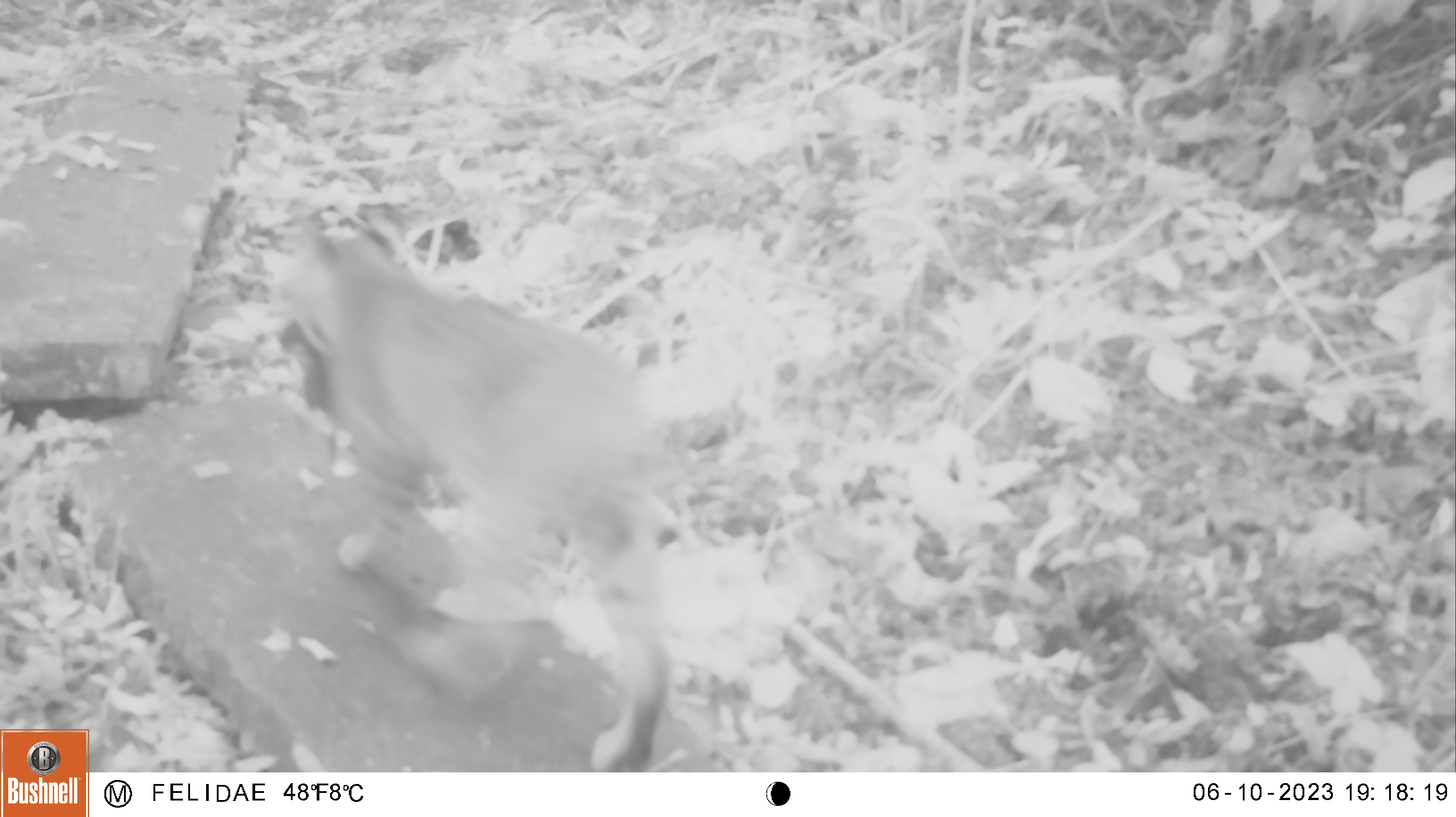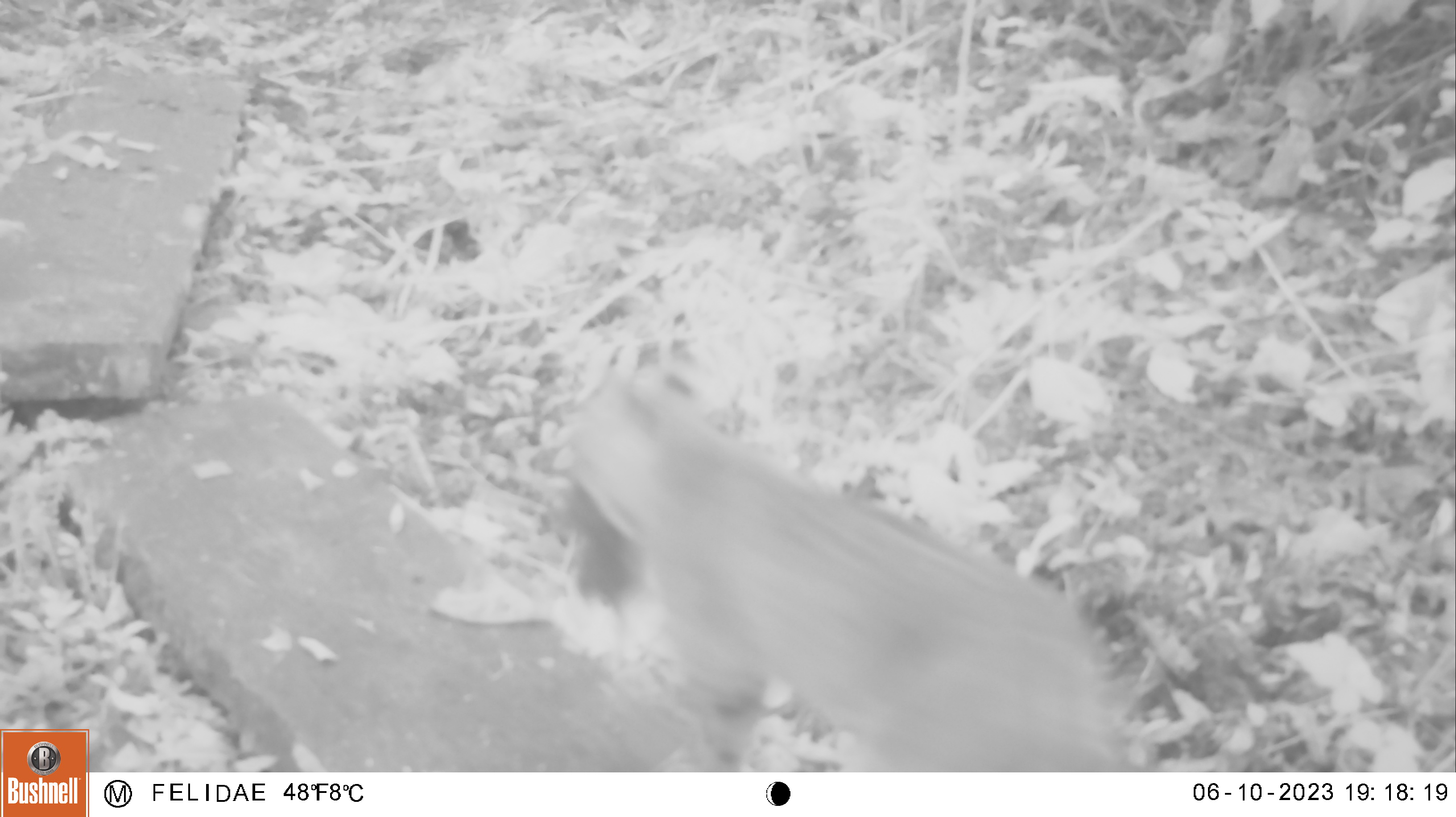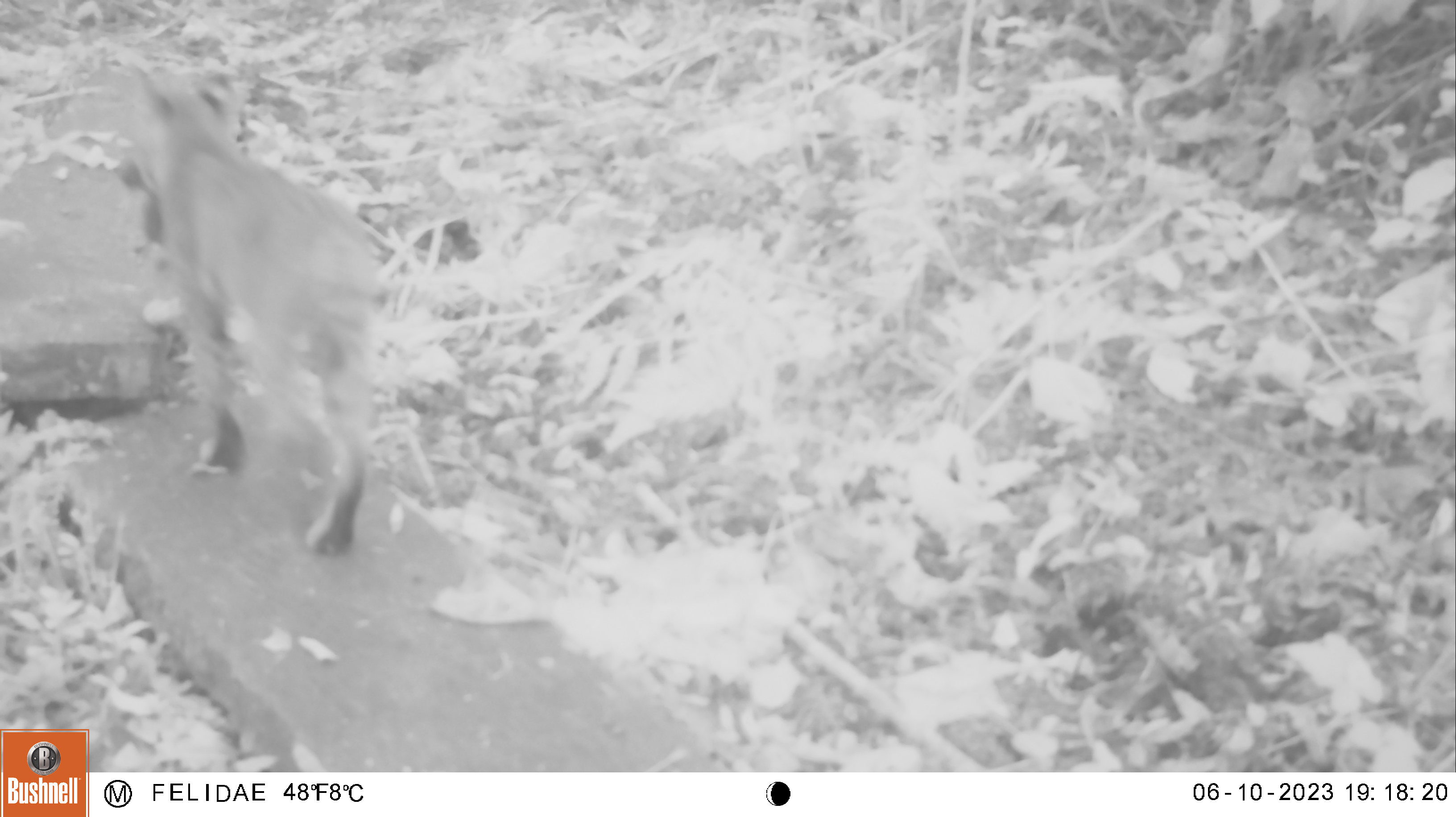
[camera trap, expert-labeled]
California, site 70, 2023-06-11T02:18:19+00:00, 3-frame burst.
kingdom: Animalia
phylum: Chordata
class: Mammalia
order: Carnivora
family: Felidae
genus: Lynx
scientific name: Lynx rufus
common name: bobcat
Bobcat (Lynx rufus).